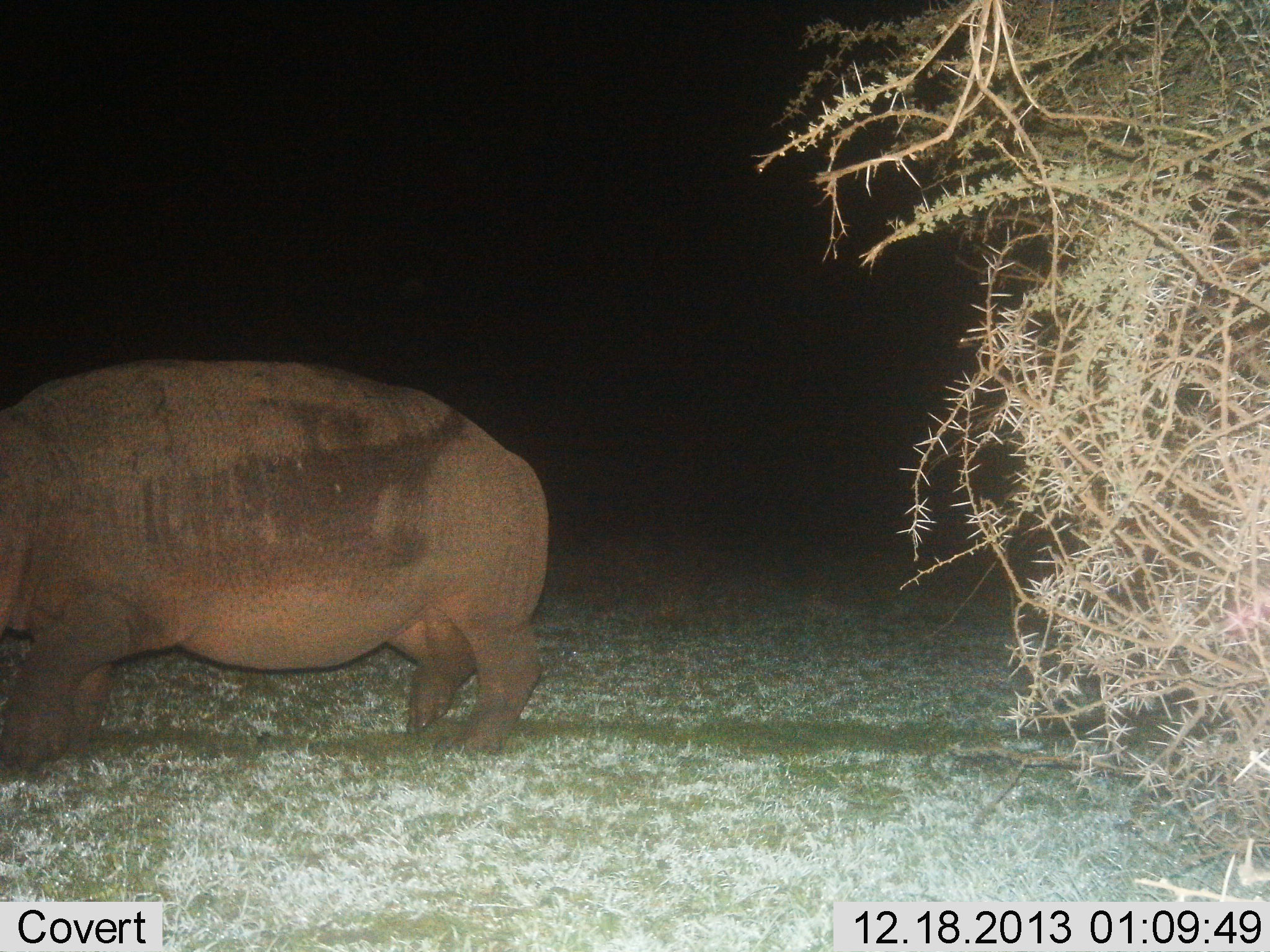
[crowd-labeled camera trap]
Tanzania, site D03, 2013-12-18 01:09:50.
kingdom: Animalia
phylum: Chordata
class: Mammalia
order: Artiodactyla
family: Hippopotamidae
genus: Hippopotamus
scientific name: Hippopotamus amphibius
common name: hippopotamus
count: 1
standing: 60%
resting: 0%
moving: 40%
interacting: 0%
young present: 0%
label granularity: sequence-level